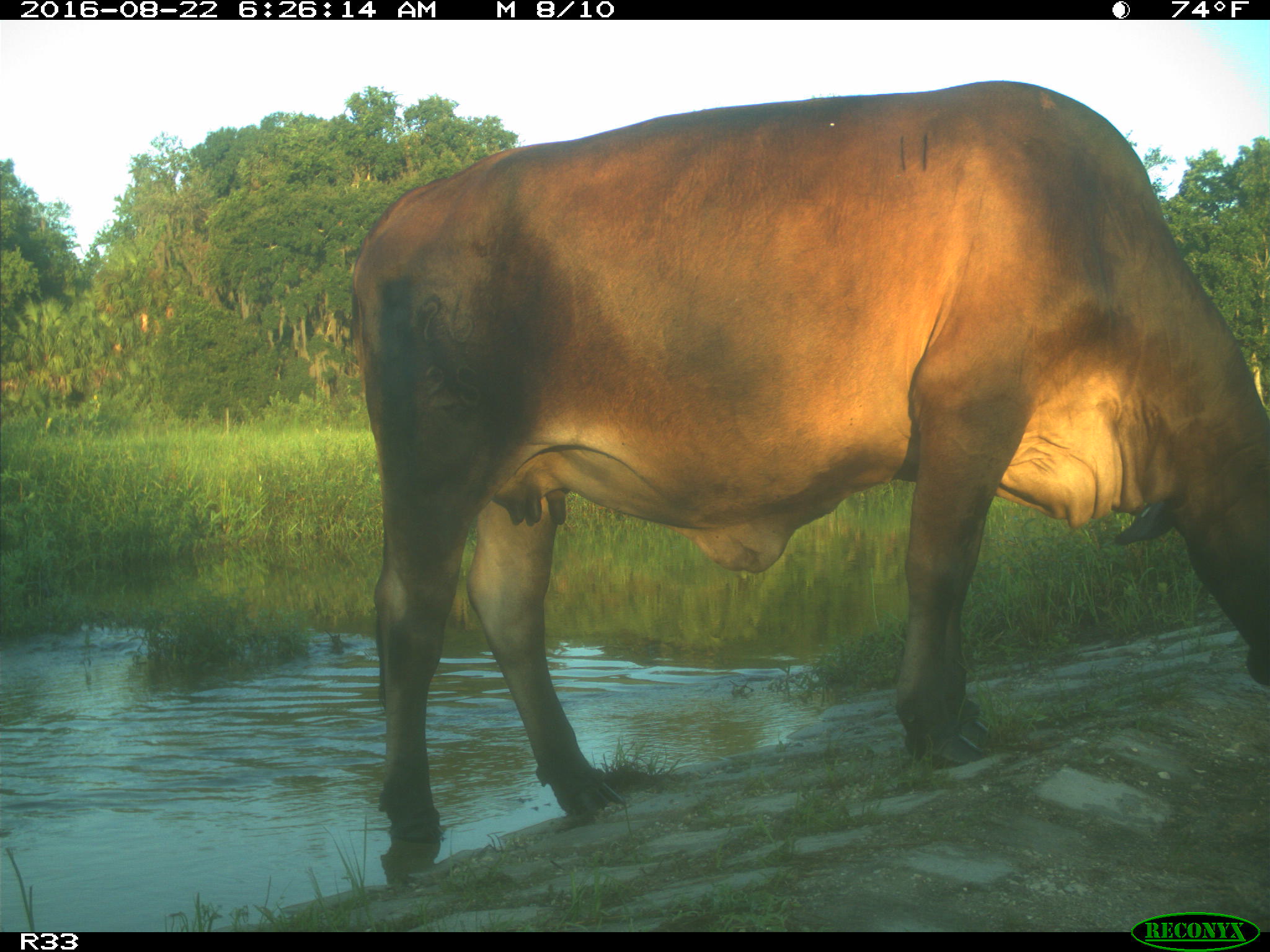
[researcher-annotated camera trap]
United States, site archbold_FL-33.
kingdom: Animalia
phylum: Chordata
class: Mammalia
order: Artiodactyla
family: Bovidae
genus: Bos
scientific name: Bos taurus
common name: domestic cow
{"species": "Bos taurus (domestic cow)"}